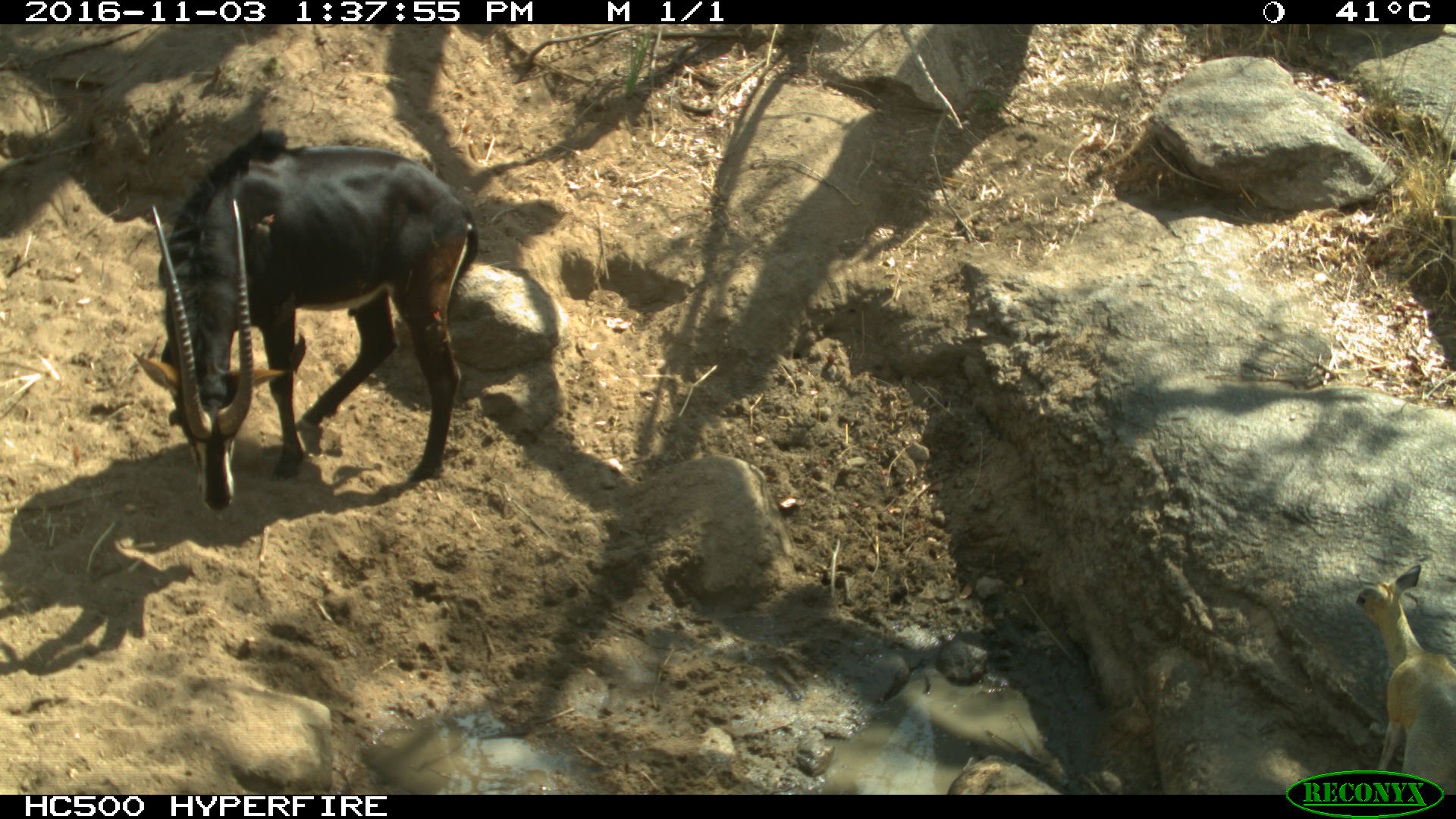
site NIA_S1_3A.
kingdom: Animalia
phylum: Chordata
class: Mammalia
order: Artiodactyla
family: Bovidae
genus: Madoqua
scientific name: Madoqua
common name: dik-dik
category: dikdik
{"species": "dikdik (dik-dik) (Madoqua)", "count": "1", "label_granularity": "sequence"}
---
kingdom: Animalia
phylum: Chordata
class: Mammalia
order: Artiodactyla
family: Bovidae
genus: Hippotragus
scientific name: Hippotragus niger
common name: sable antelope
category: sable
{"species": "sable (sable antelope) (Hippotragus niger)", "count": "1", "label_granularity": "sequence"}